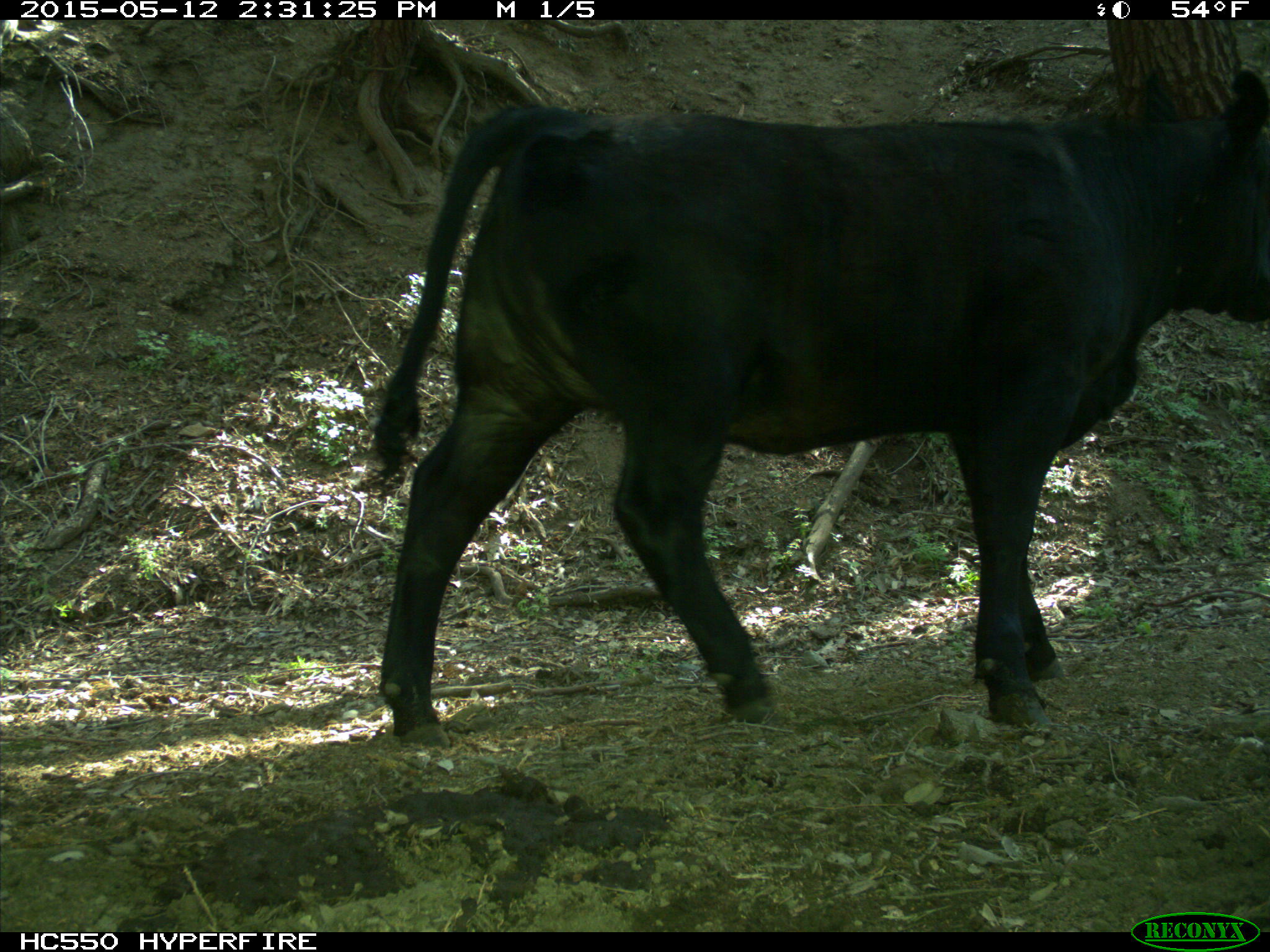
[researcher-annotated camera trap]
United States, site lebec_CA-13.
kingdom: Animalia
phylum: Chordata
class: Mammalia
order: Artiodactyla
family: Bovidae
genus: Bos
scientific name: Bos taurus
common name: domestic cow